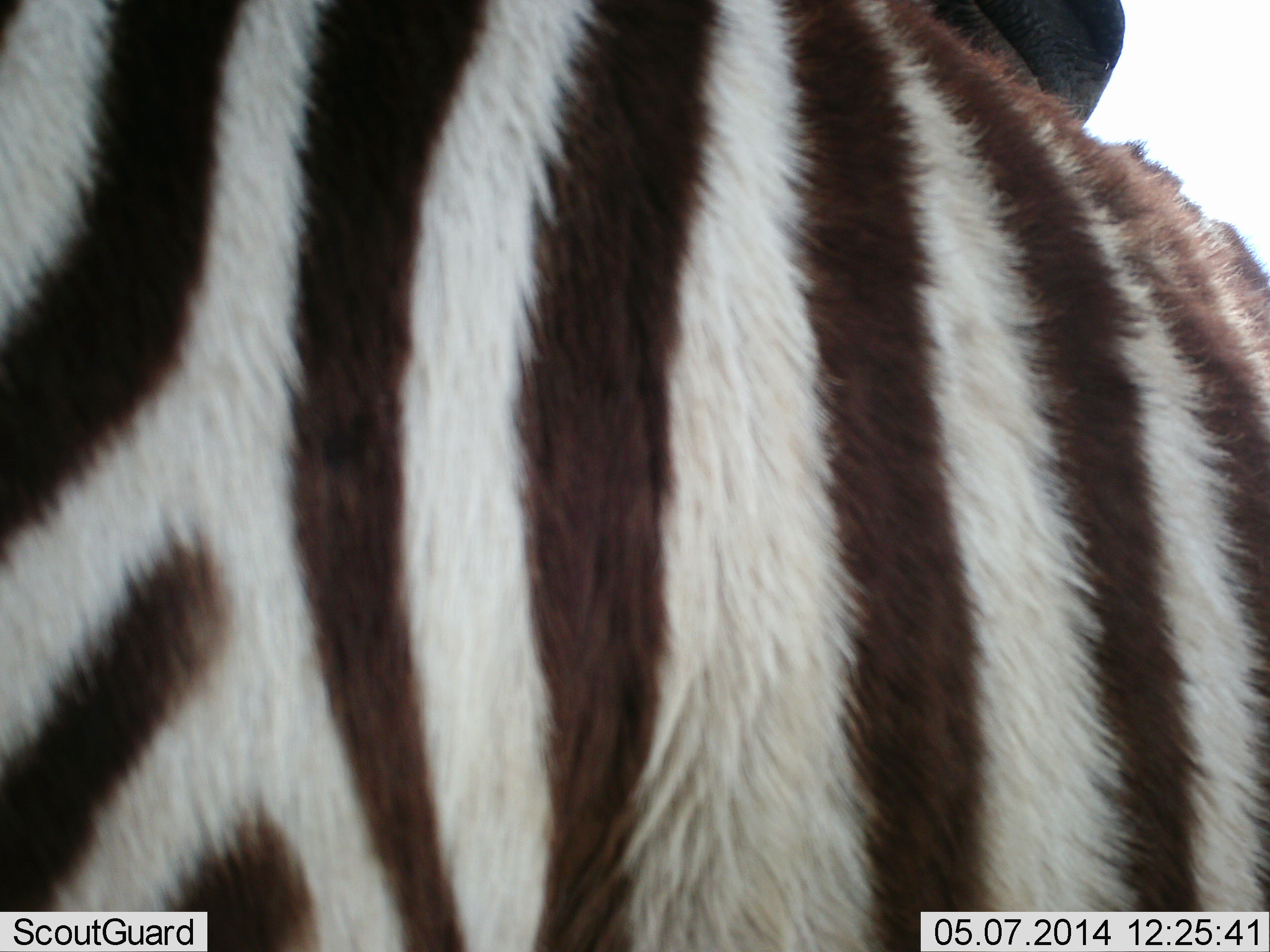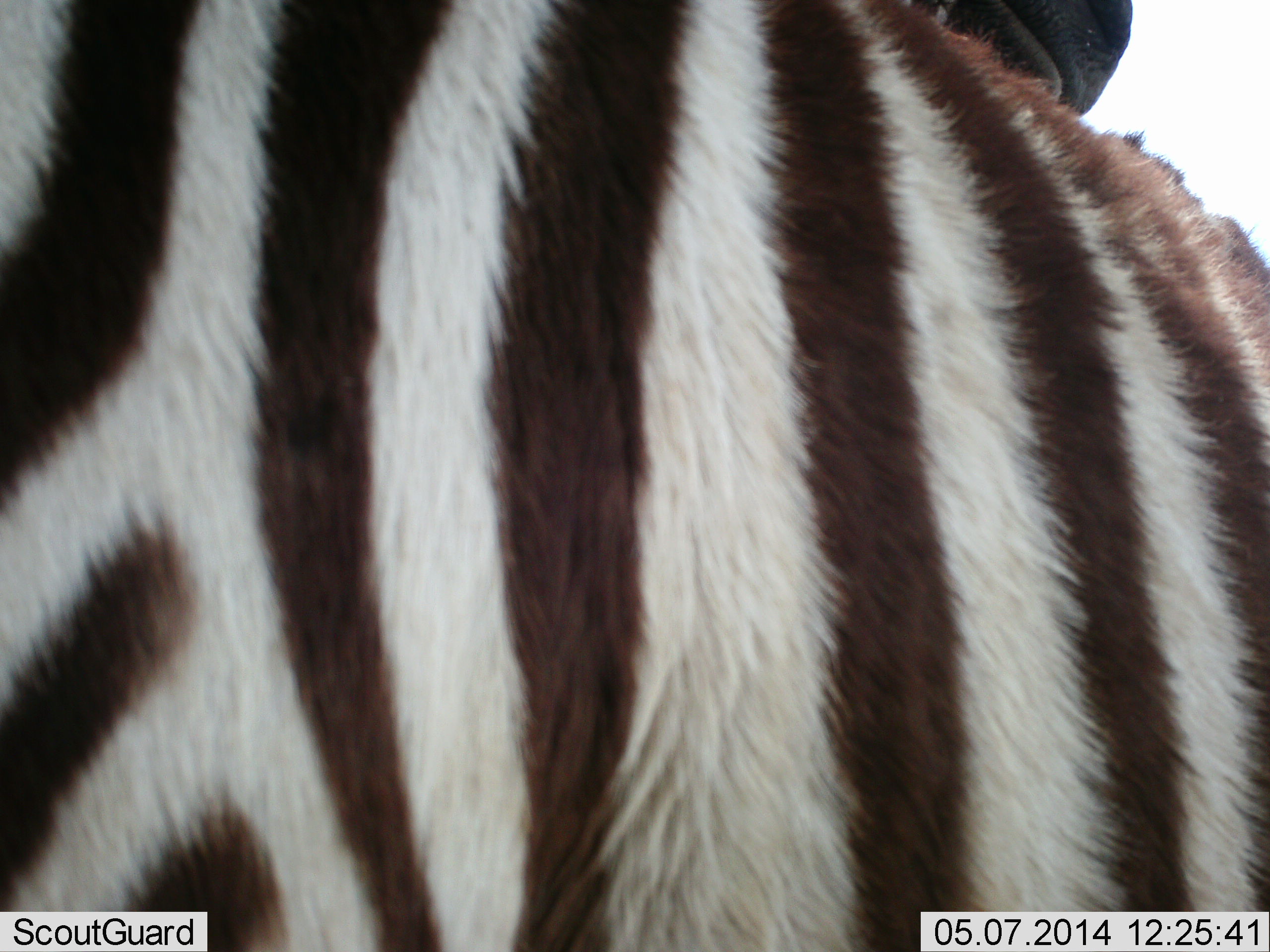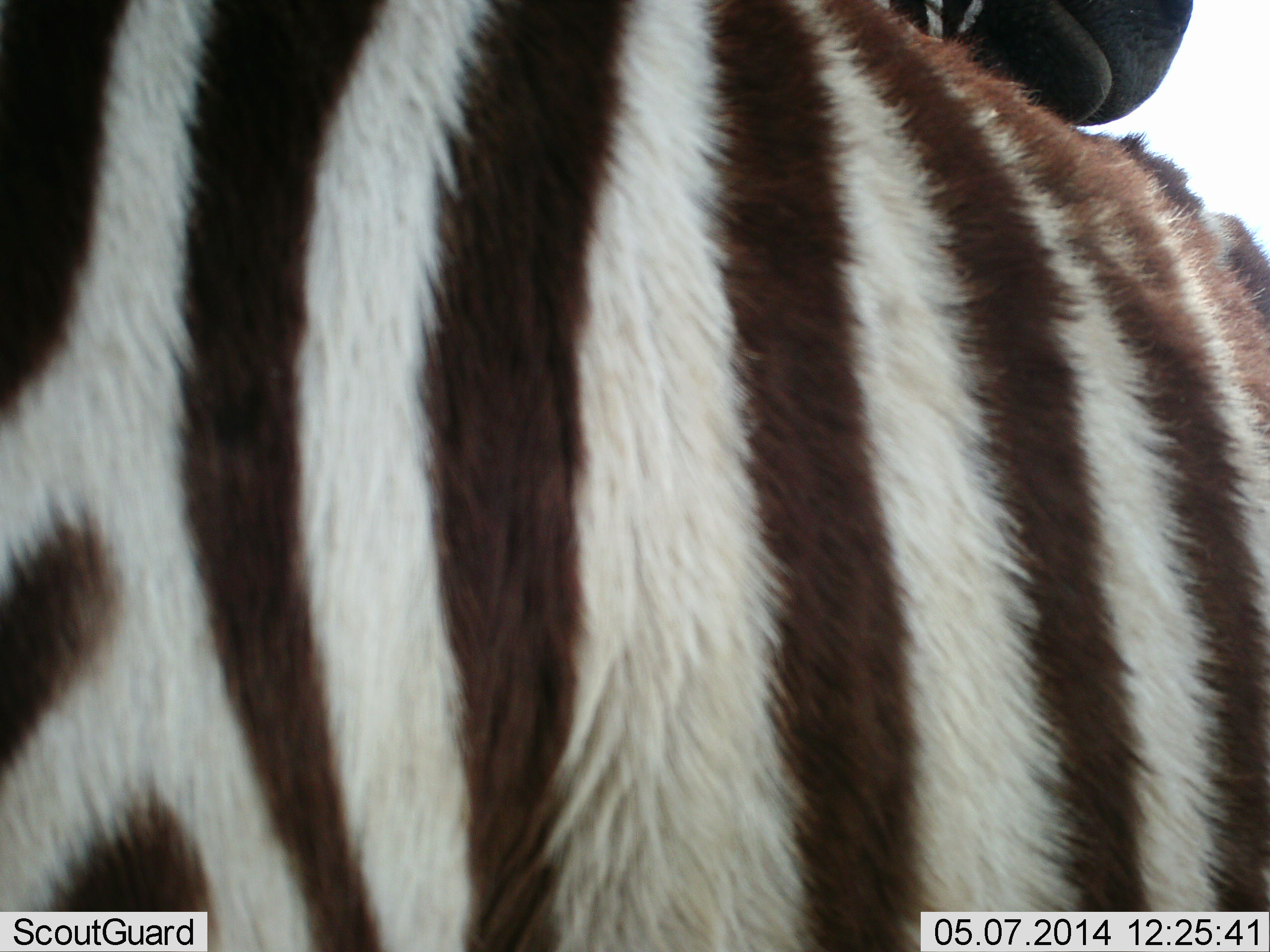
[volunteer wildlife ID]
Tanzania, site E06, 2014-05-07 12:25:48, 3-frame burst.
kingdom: Animalia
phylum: Chordata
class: Mammalia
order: Perissodactyla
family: Equidae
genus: Equus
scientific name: Equus quagga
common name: plains zebra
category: zebra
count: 1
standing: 74%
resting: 6%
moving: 11%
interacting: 21%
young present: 2%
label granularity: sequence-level